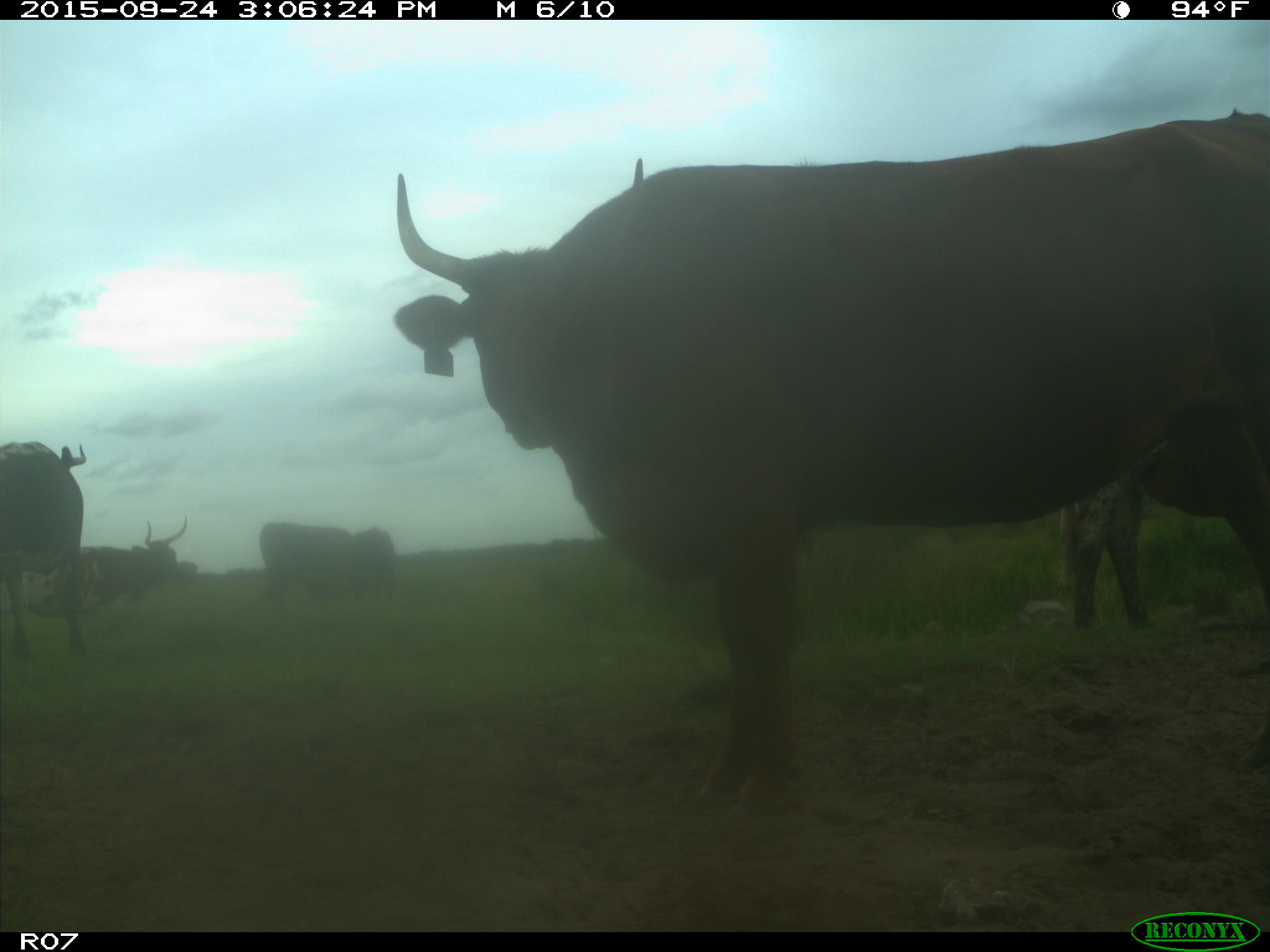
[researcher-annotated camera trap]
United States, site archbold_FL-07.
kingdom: Animalia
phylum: Chordata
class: Mammalia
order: Artiodactyla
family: Bovidae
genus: Bos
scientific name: Bos taurus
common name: domestic cow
Bos taurus (domestic cow).